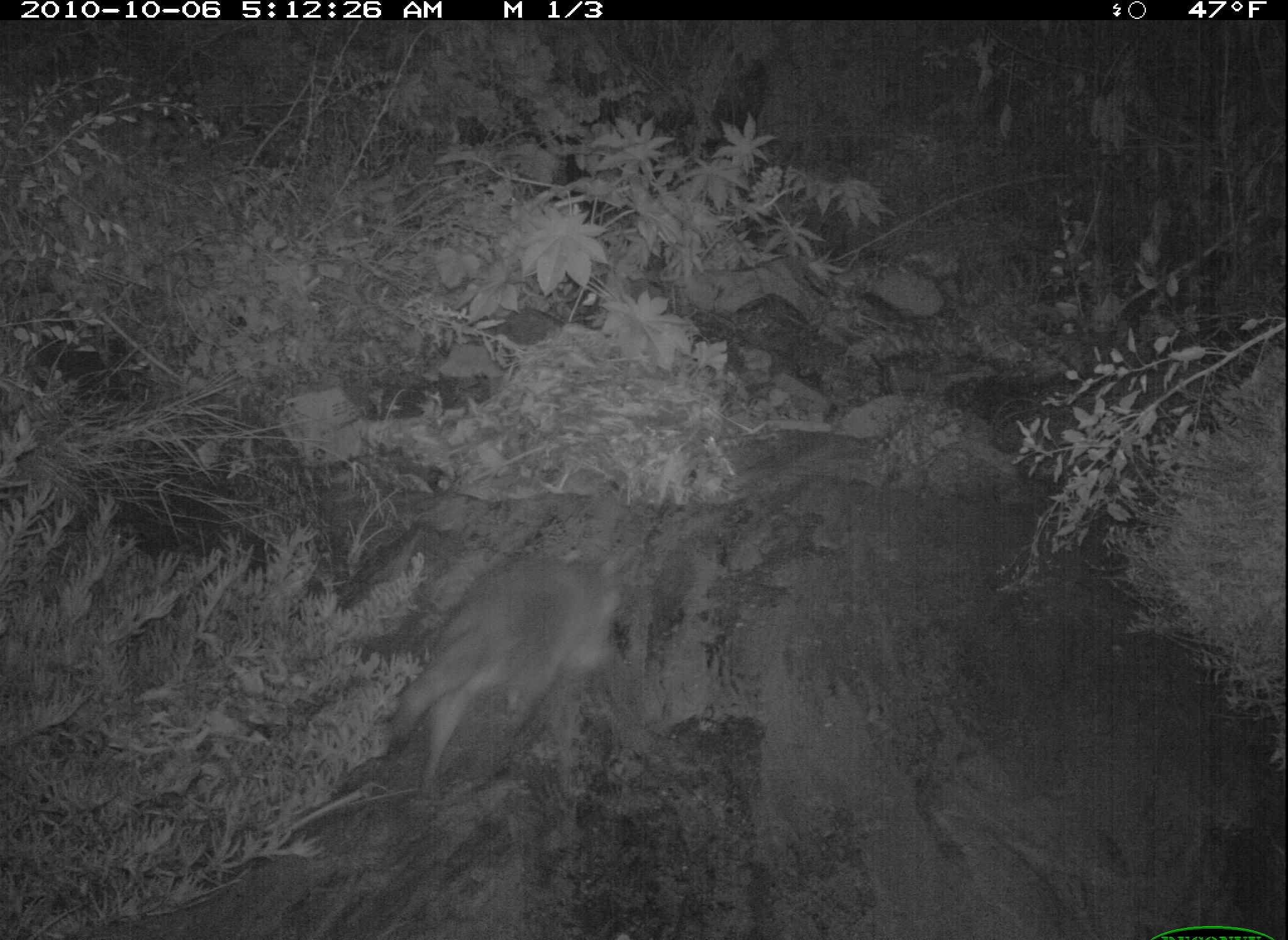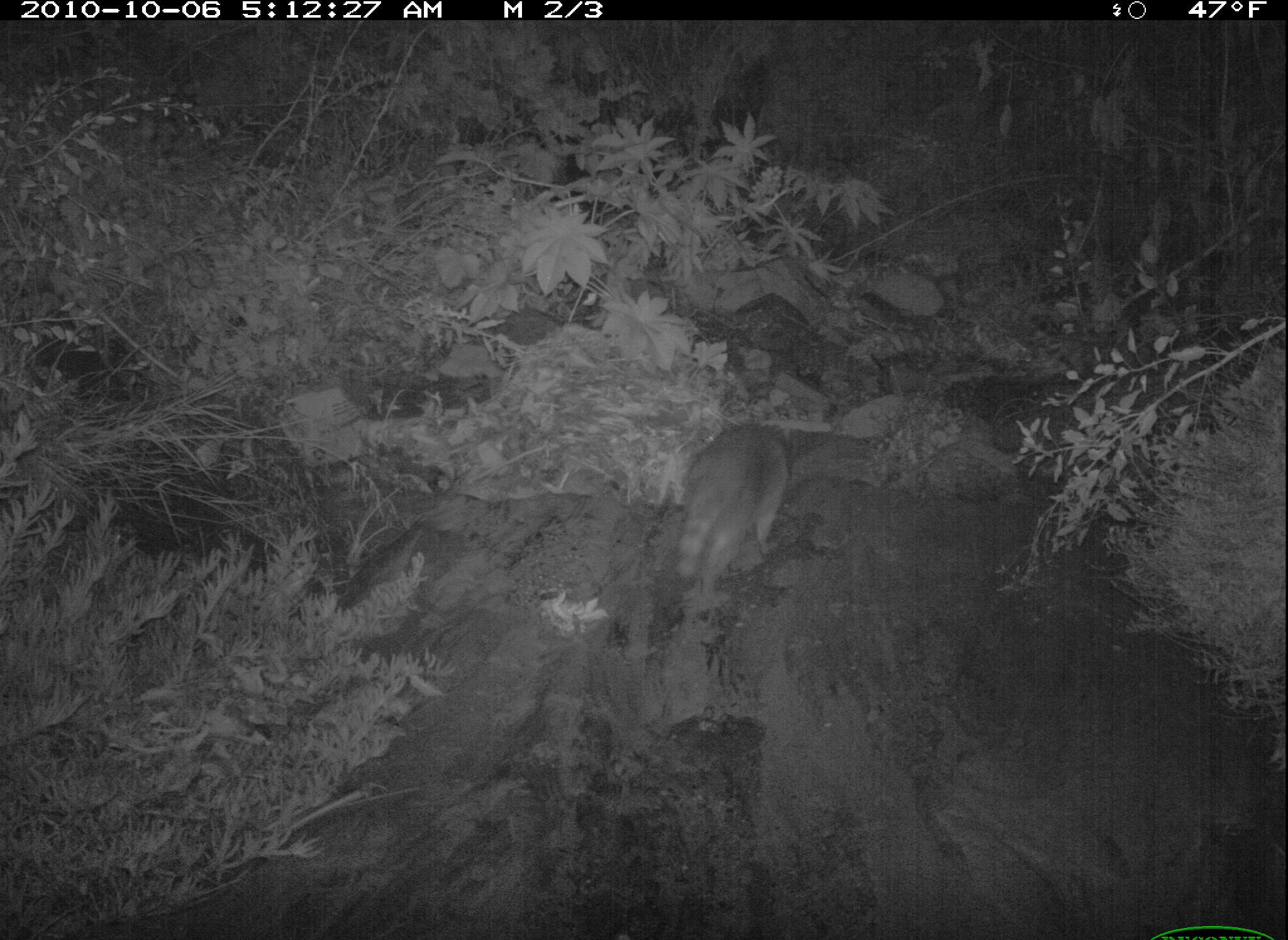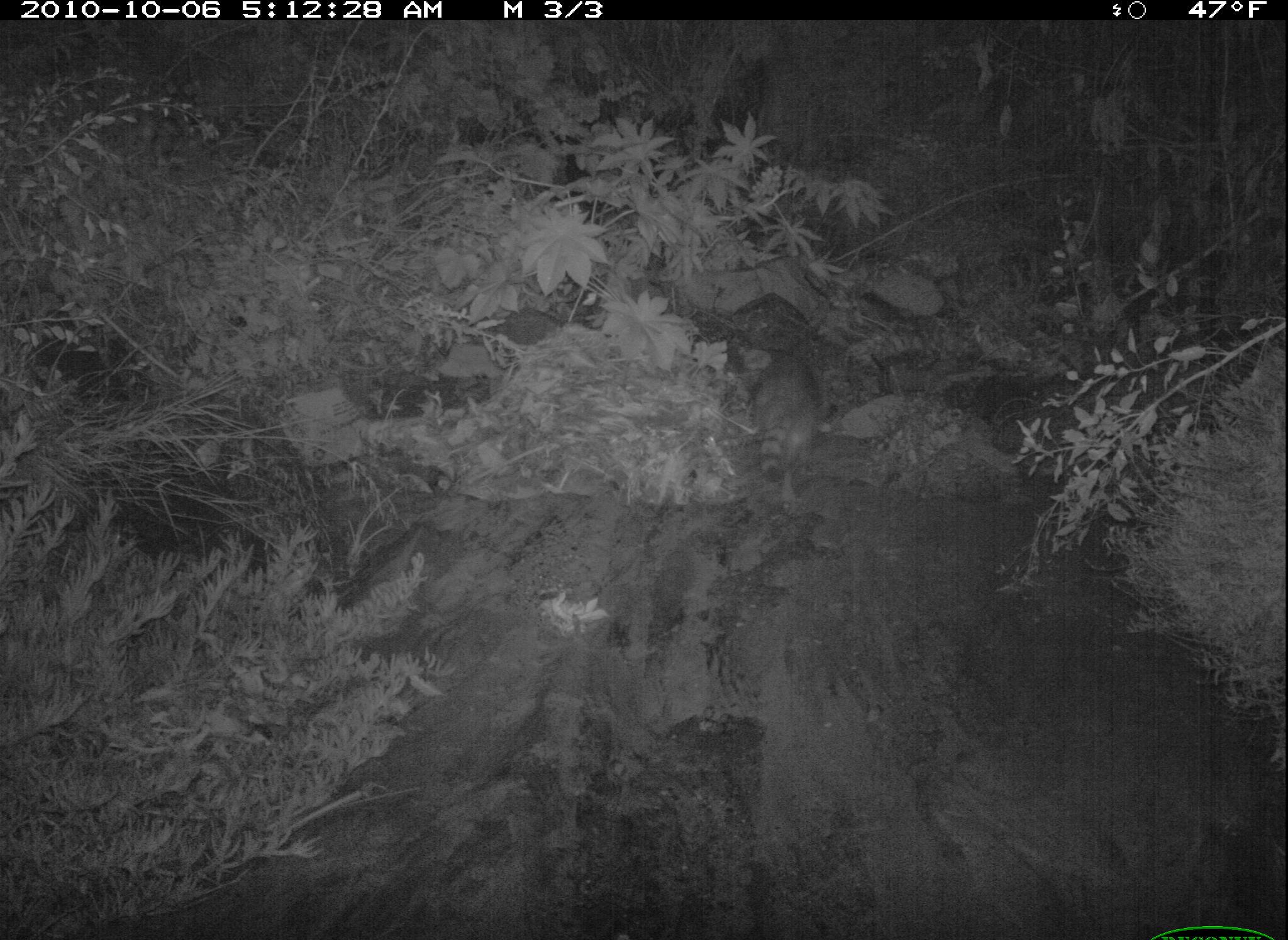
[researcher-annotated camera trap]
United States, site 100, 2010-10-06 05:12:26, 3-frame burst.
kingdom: Animalia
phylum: Chordata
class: Mammalia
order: Carnivora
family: Procyonidae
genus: Procyon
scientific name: Procyon lotor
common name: raccoon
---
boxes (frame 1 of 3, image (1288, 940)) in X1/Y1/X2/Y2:
raccoon: 377/538/636/799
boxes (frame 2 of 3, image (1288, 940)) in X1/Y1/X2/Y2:
raccoon: 665/416/800/609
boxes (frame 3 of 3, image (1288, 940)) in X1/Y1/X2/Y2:
raccoon: 741/337/824/501